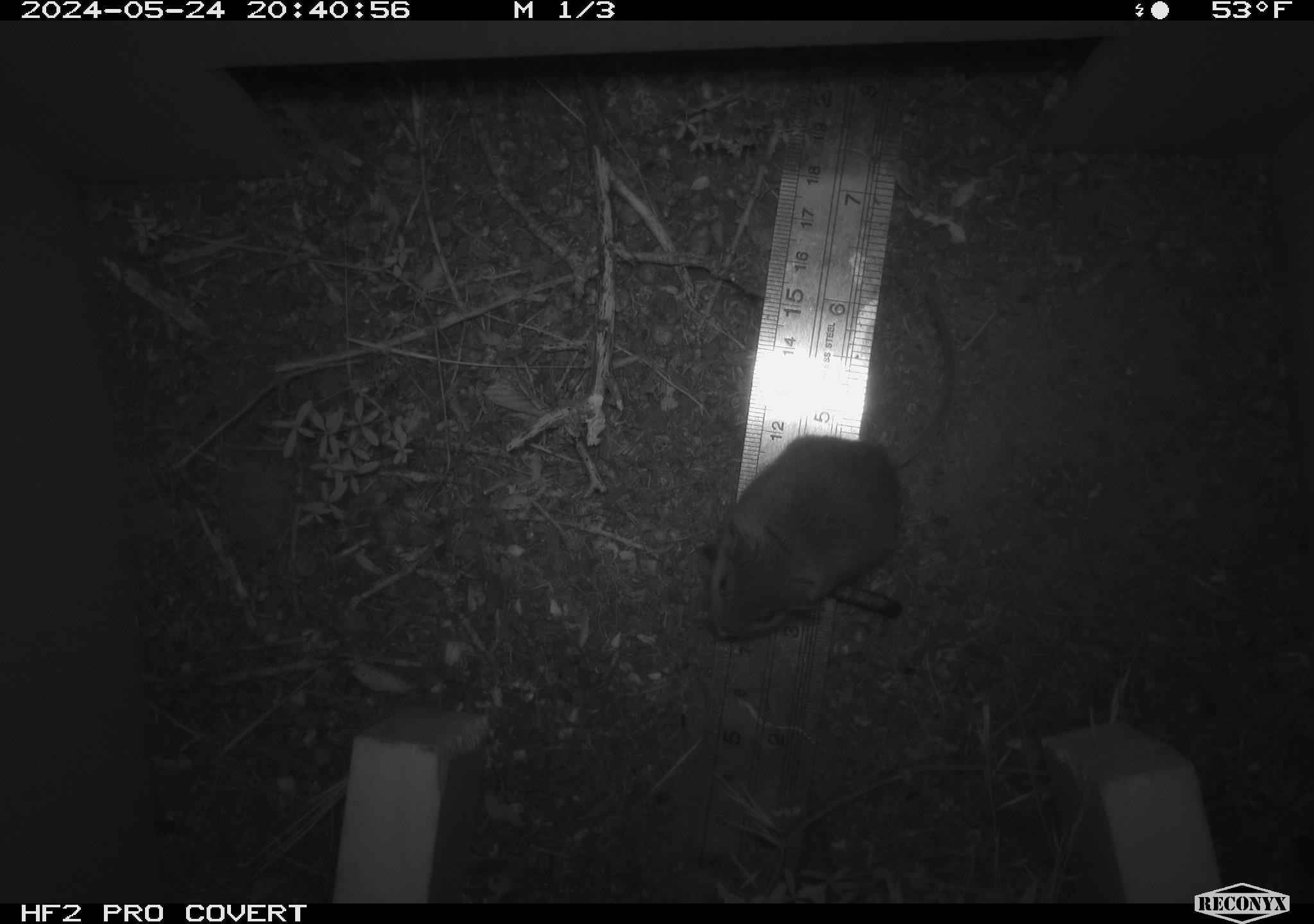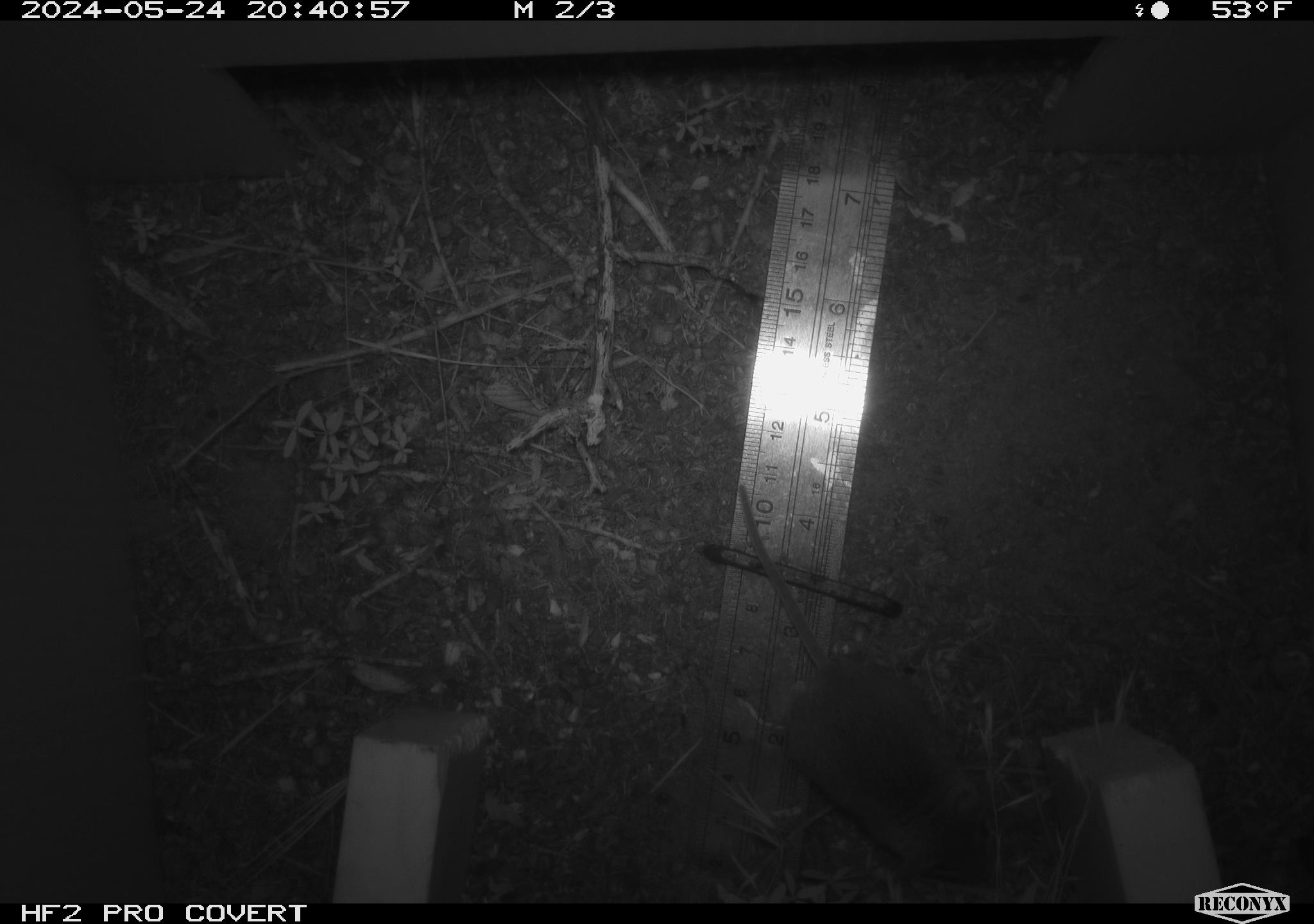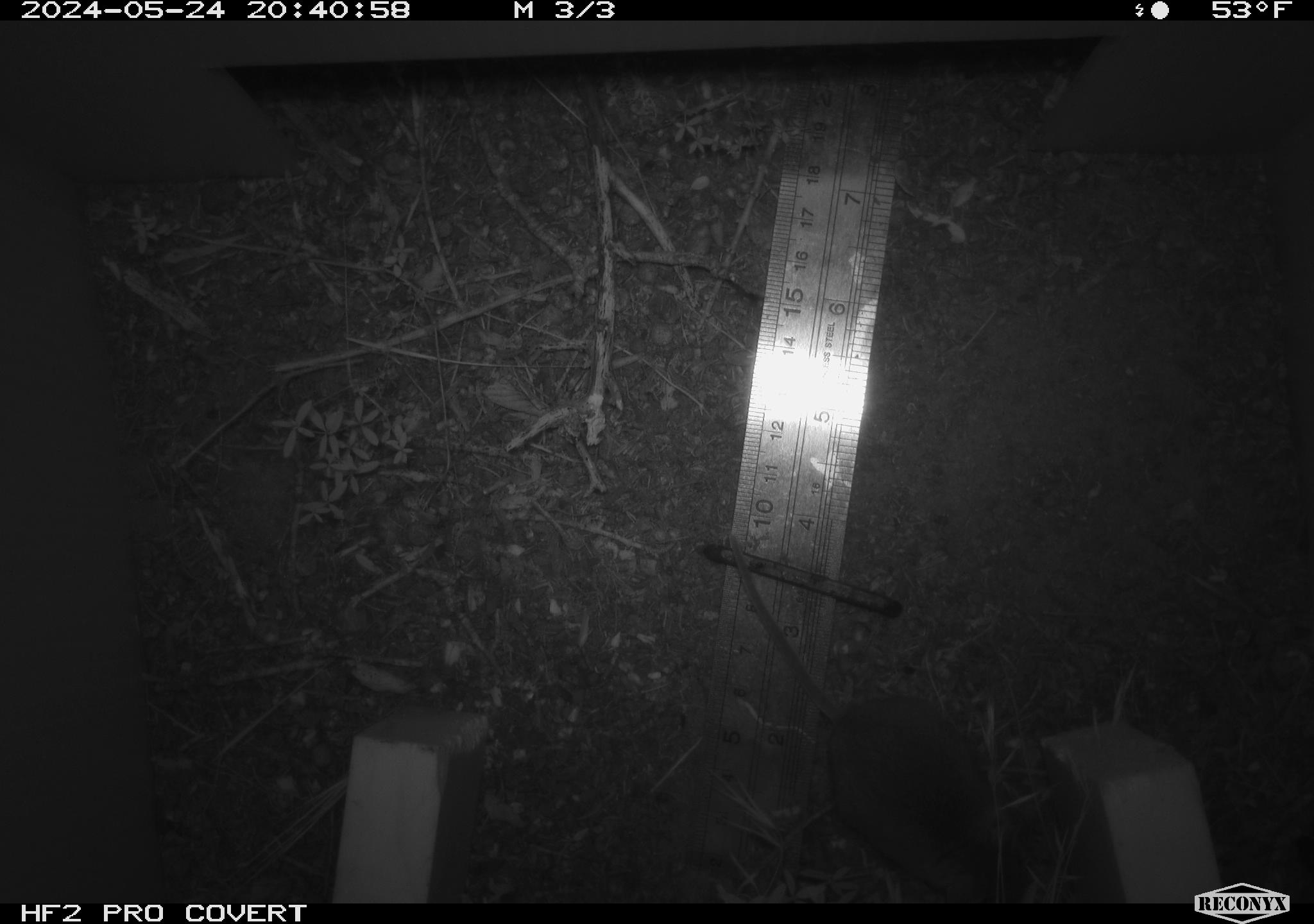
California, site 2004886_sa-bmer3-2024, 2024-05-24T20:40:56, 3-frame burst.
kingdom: Animalia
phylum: Chordata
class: Mammalia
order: Rodentia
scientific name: Rodentia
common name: mouse species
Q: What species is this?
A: Mouse species (Rodentia).